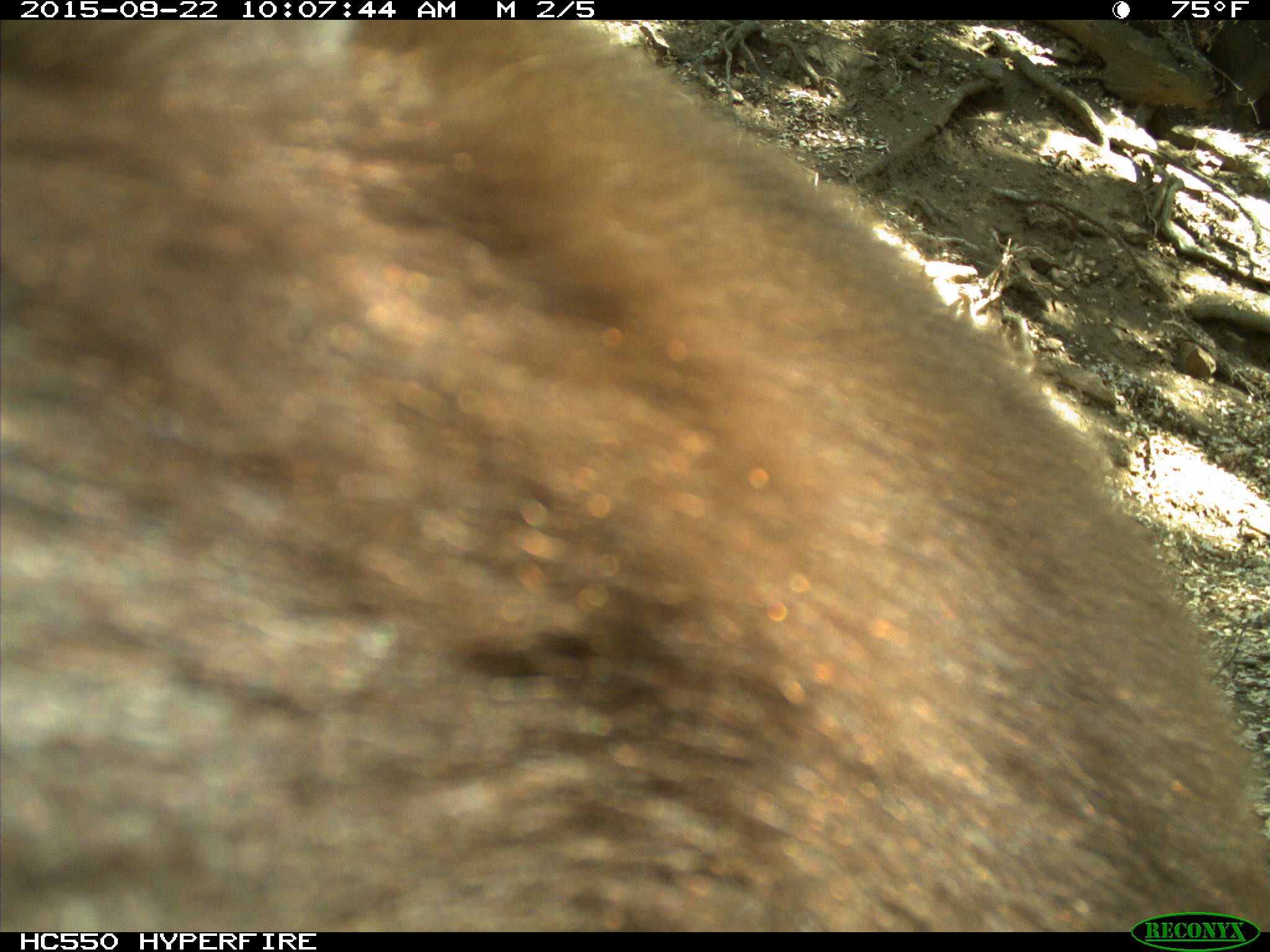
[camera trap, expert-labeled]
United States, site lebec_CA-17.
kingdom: Animalia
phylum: Chordata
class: Mammalia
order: Carnivora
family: Ursidae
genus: Ursus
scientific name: Ursus americanus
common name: american black bear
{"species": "Ursus americanus (american black bear)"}